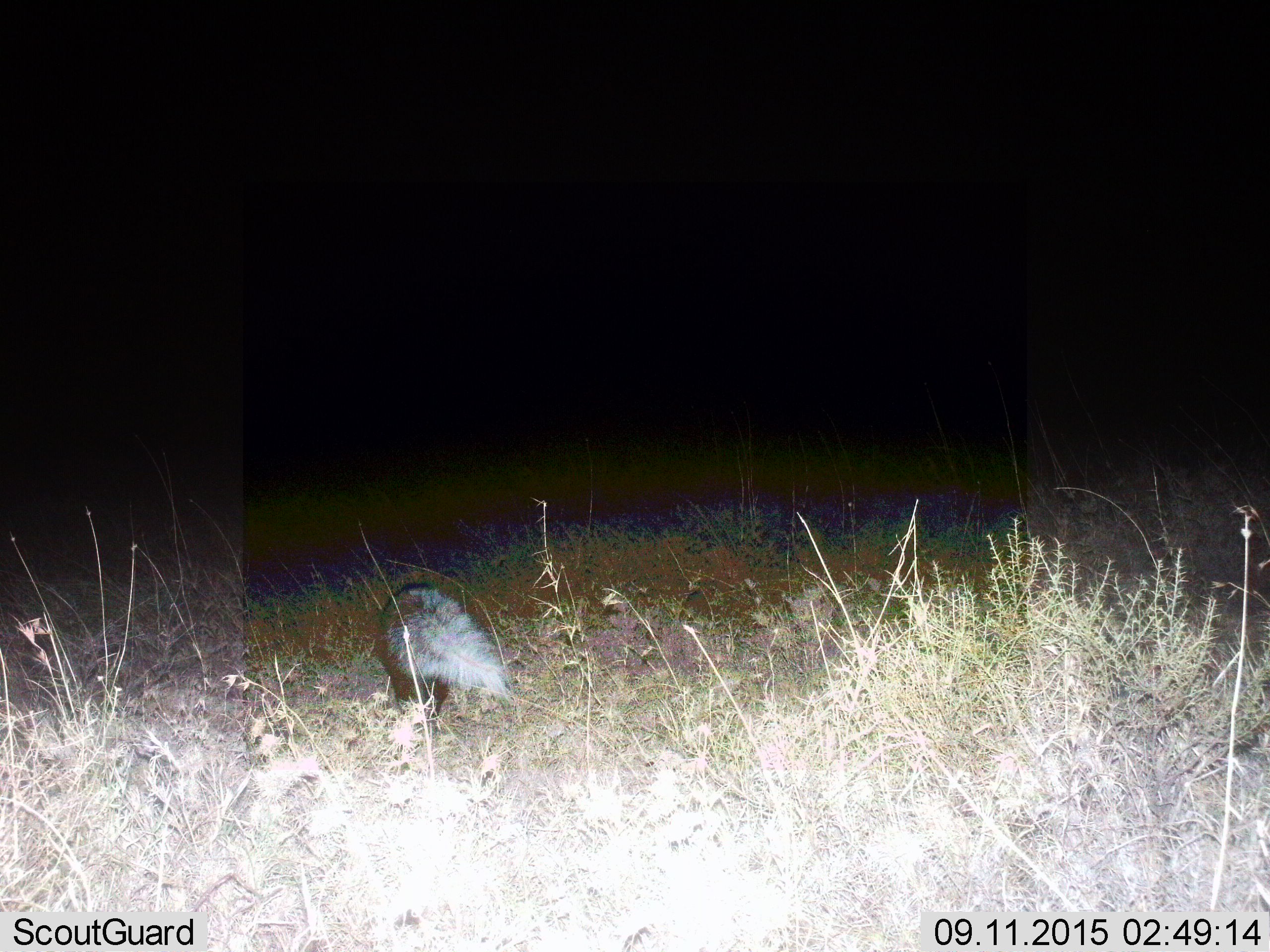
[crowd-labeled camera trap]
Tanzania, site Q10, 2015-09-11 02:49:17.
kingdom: Animalia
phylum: Chordata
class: Mammalia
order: Carnivora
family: Herpestidae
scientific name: Herpestidae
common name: mongoose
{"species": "mongoose (Herpestidae)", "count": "1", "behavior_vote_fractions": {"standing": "0%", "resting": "0%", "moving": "100%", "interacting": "0%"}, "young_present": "0%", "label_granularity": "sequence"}